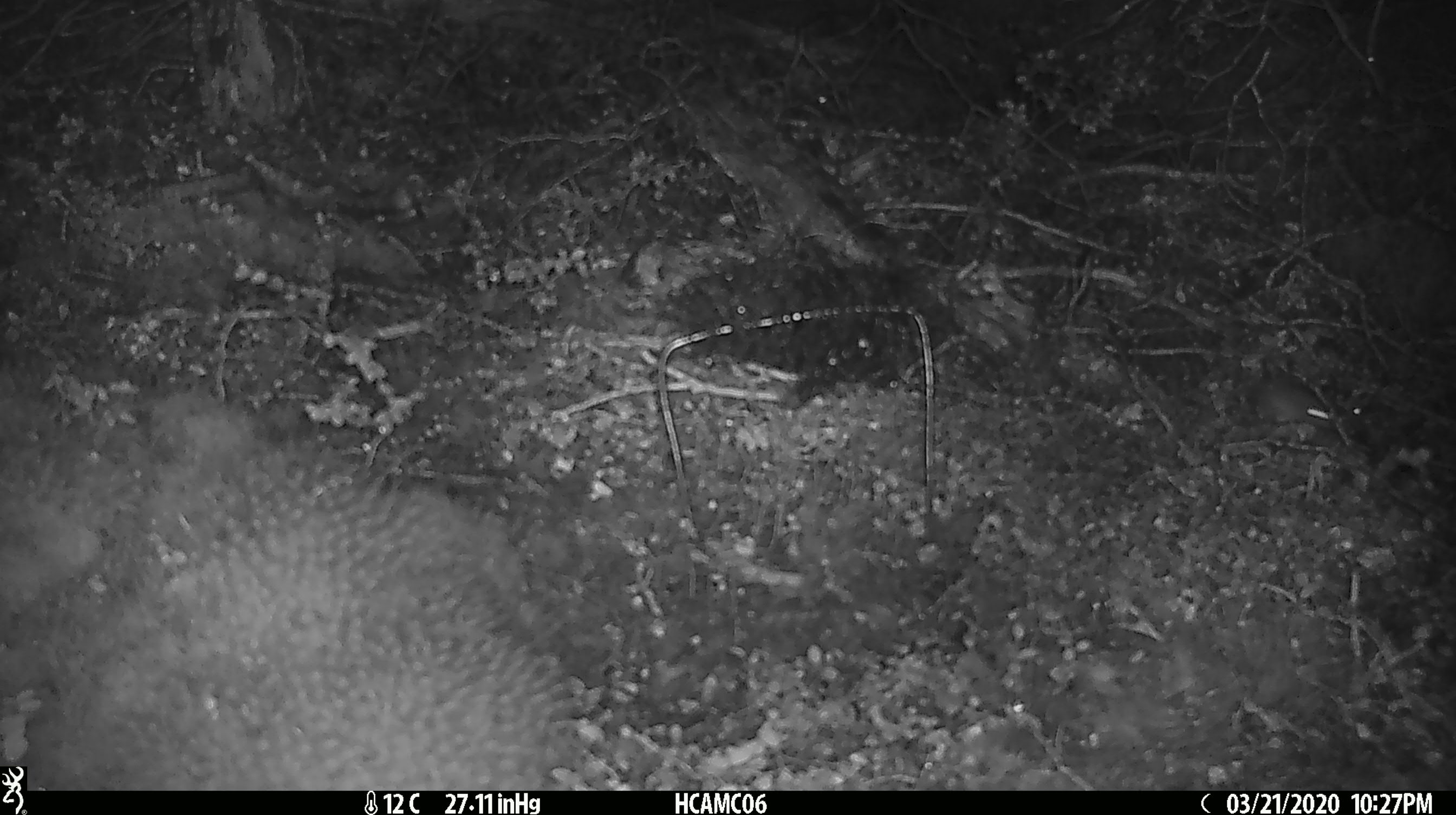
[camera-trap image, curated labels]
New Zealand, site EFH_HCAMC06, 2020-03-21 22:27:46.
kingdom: Animalia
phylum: Chordata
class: Mammalia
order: Rodentia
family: Muridae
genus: Mus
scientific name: Mus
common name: mouse